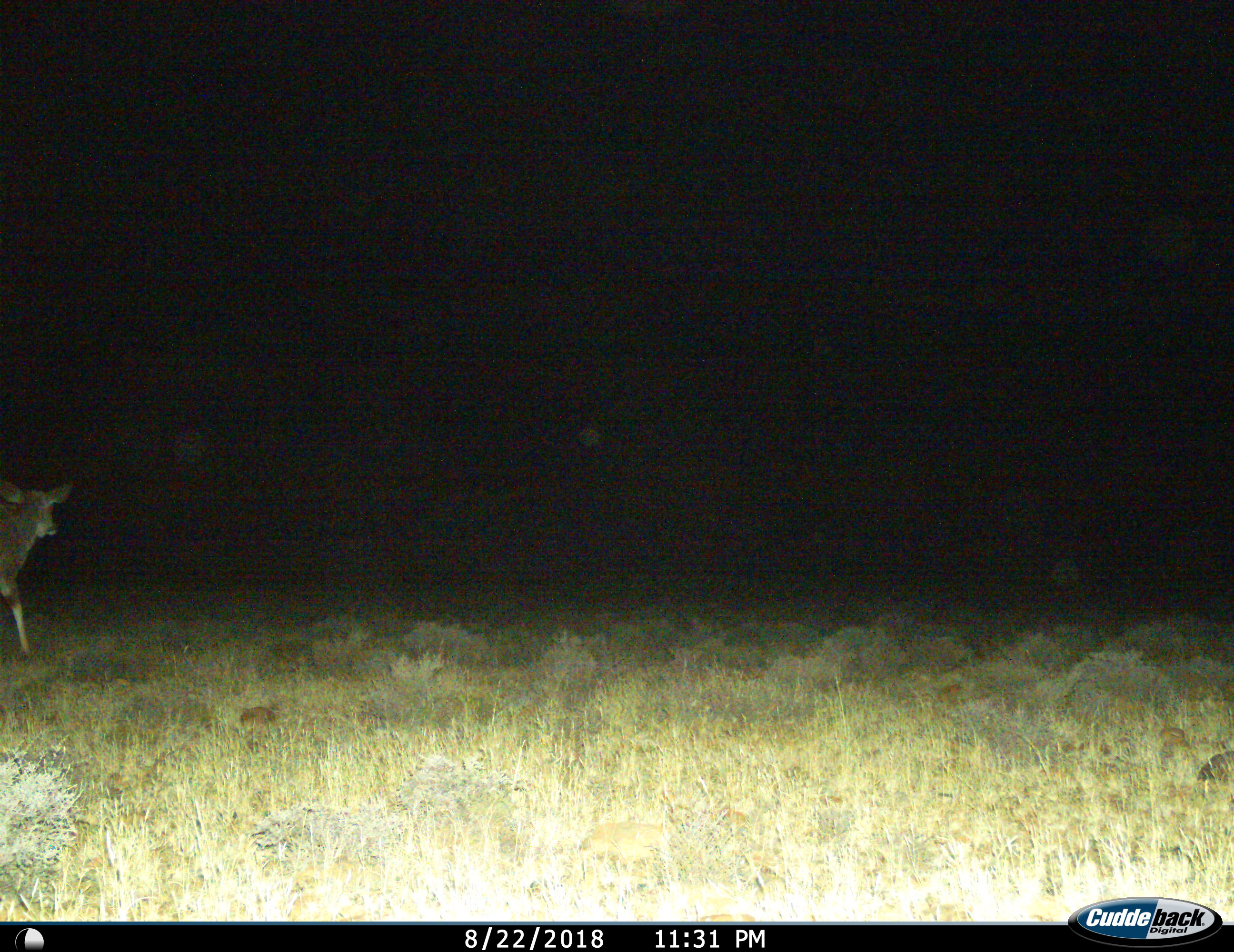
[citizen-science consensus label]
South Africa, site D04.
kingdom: Animalia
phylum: Chordata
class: Mammalia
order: Artiodactyla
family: Bovidae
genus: Tragelaphus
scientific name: Tragelaphus strepsiceros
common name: greater kudu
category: kudu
Kudu (greater kudu) (Tragelaphus strepsiceros), count 1. Behavior (volunteer vote fractions): standing 0%, resting 0%, moving 100%, interacting 0%. Young present (vote fraction): 0%. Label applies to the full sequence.